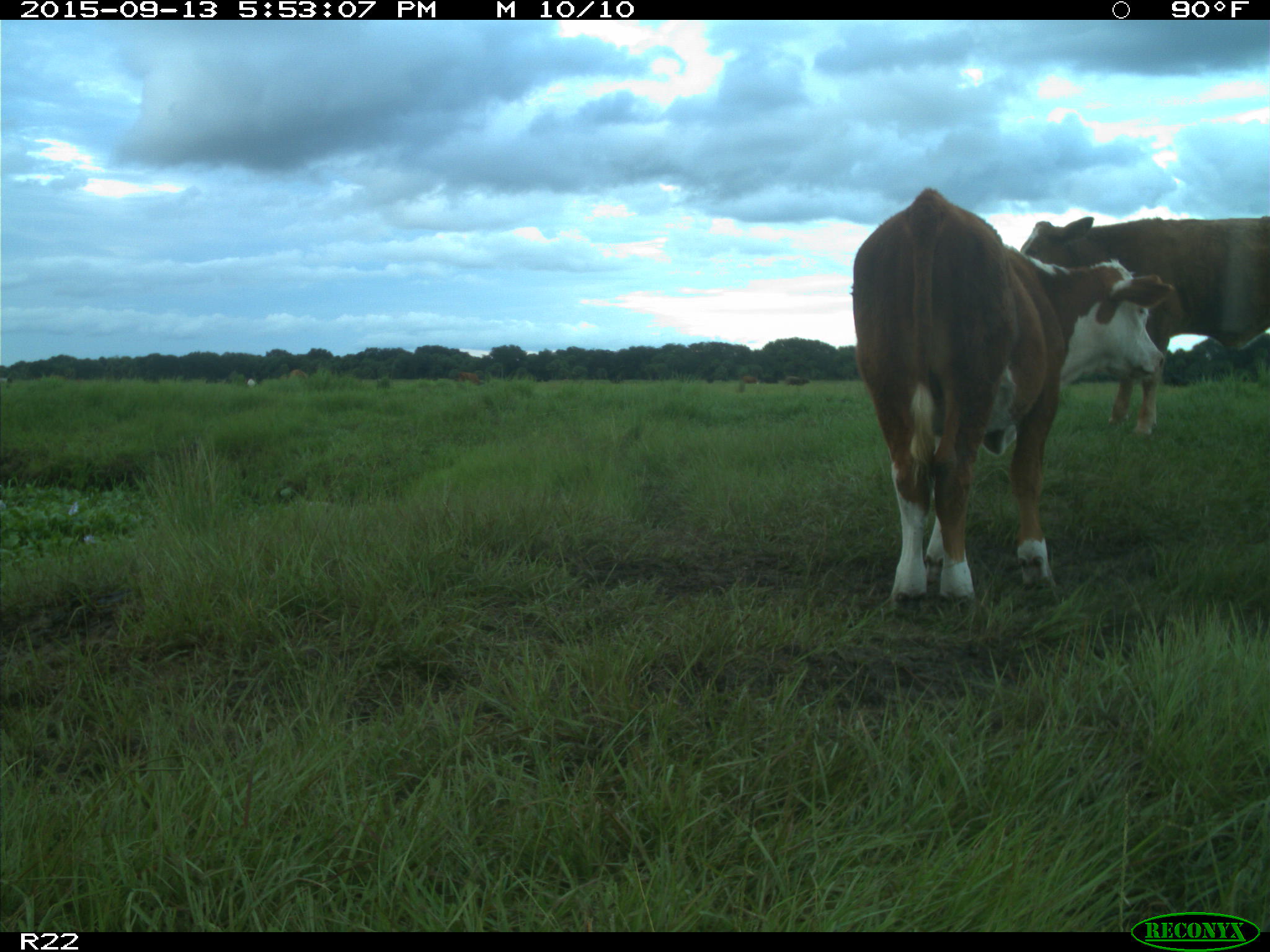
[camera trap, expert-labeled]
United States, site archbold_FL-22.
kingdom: Animalia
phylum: Chordata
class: Mammalia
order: Artiodactyla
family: Bovidae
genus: Bos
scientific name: Bos taurus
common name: domestic cow